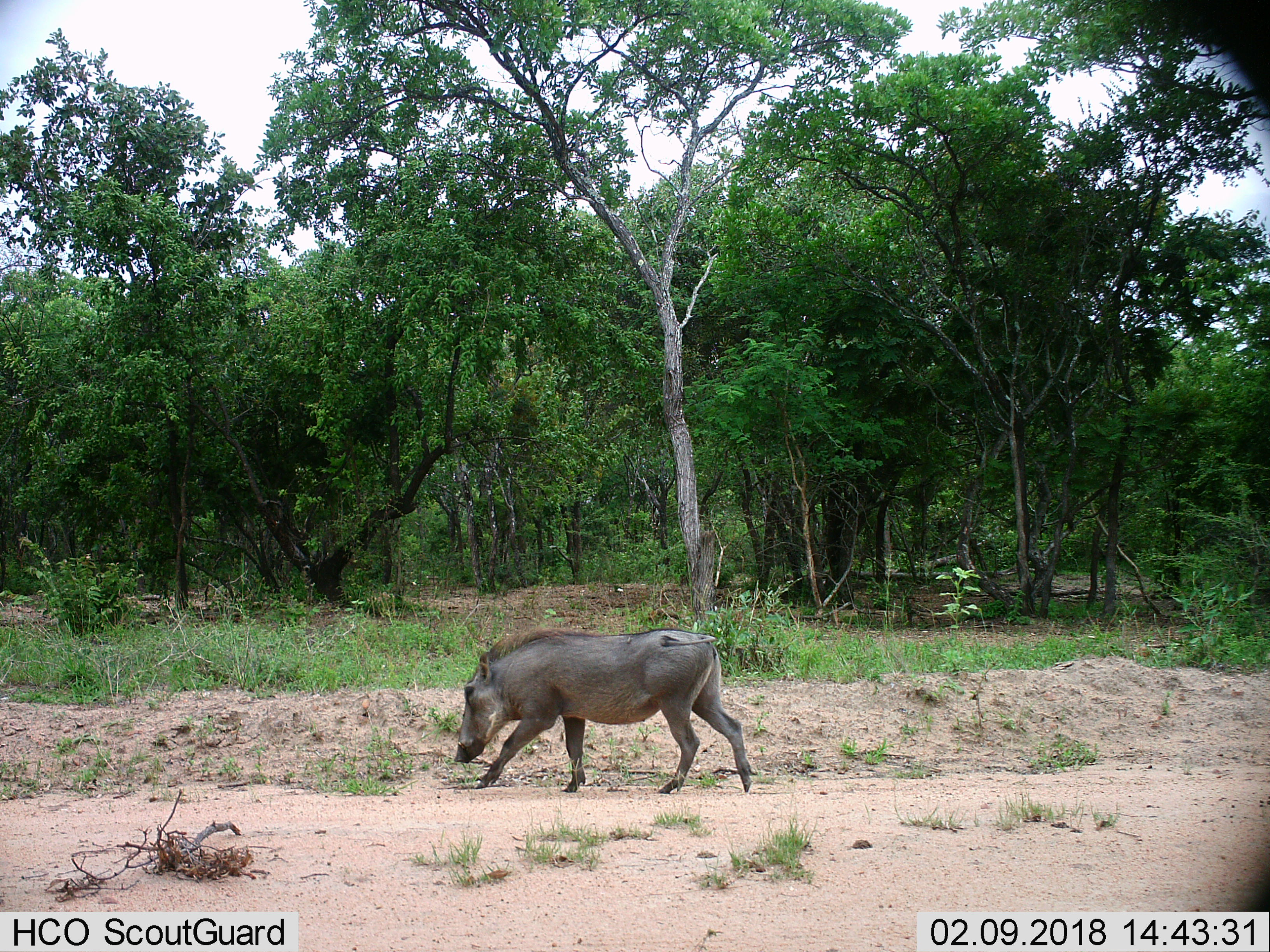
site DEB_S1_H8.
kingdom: Animalia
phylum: Chordata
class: Mammalia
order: Artiodactyla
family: Suidae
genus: Phacochoerus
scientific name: Phacochoerus africanus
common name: warthog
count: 1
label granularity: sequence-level